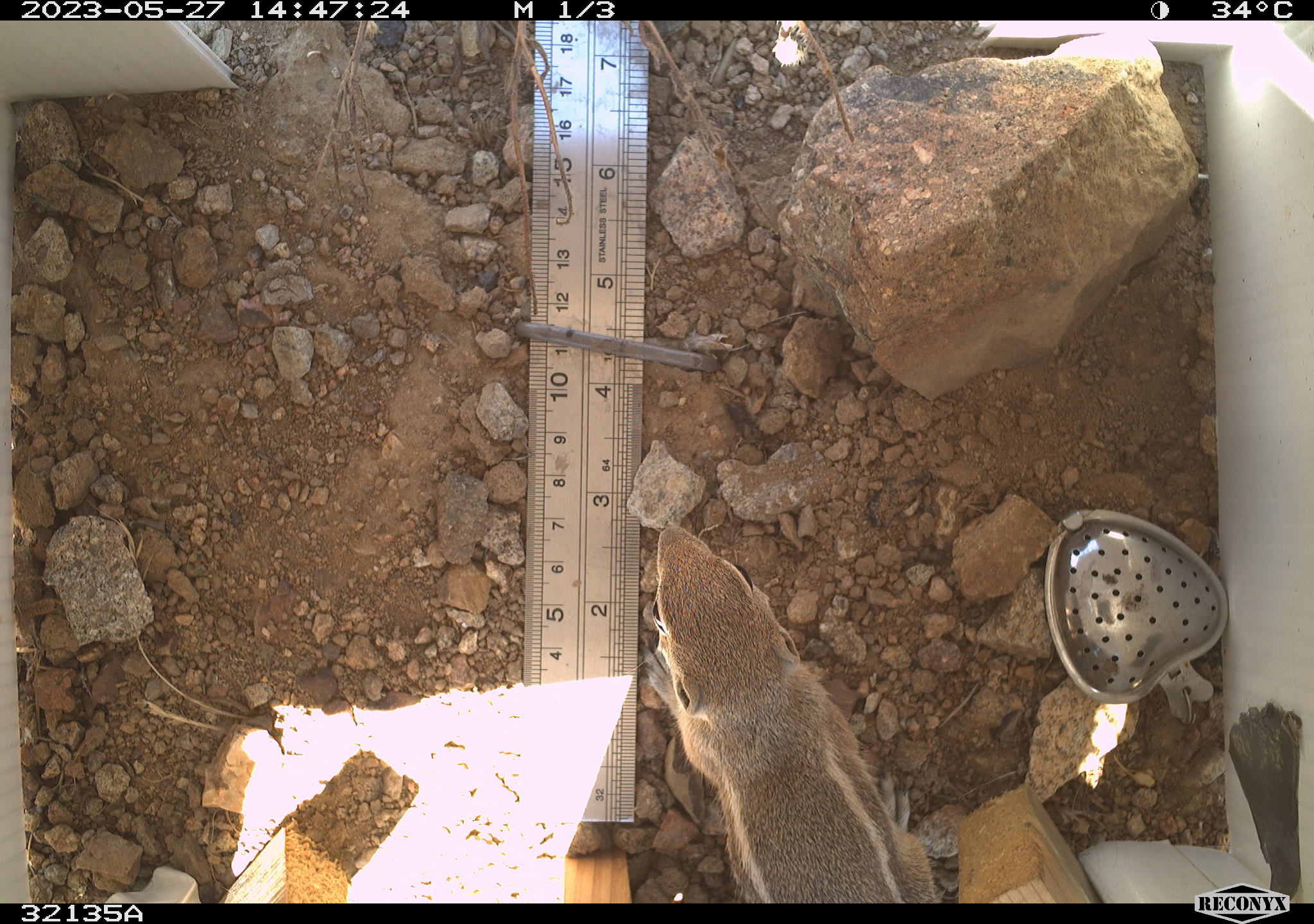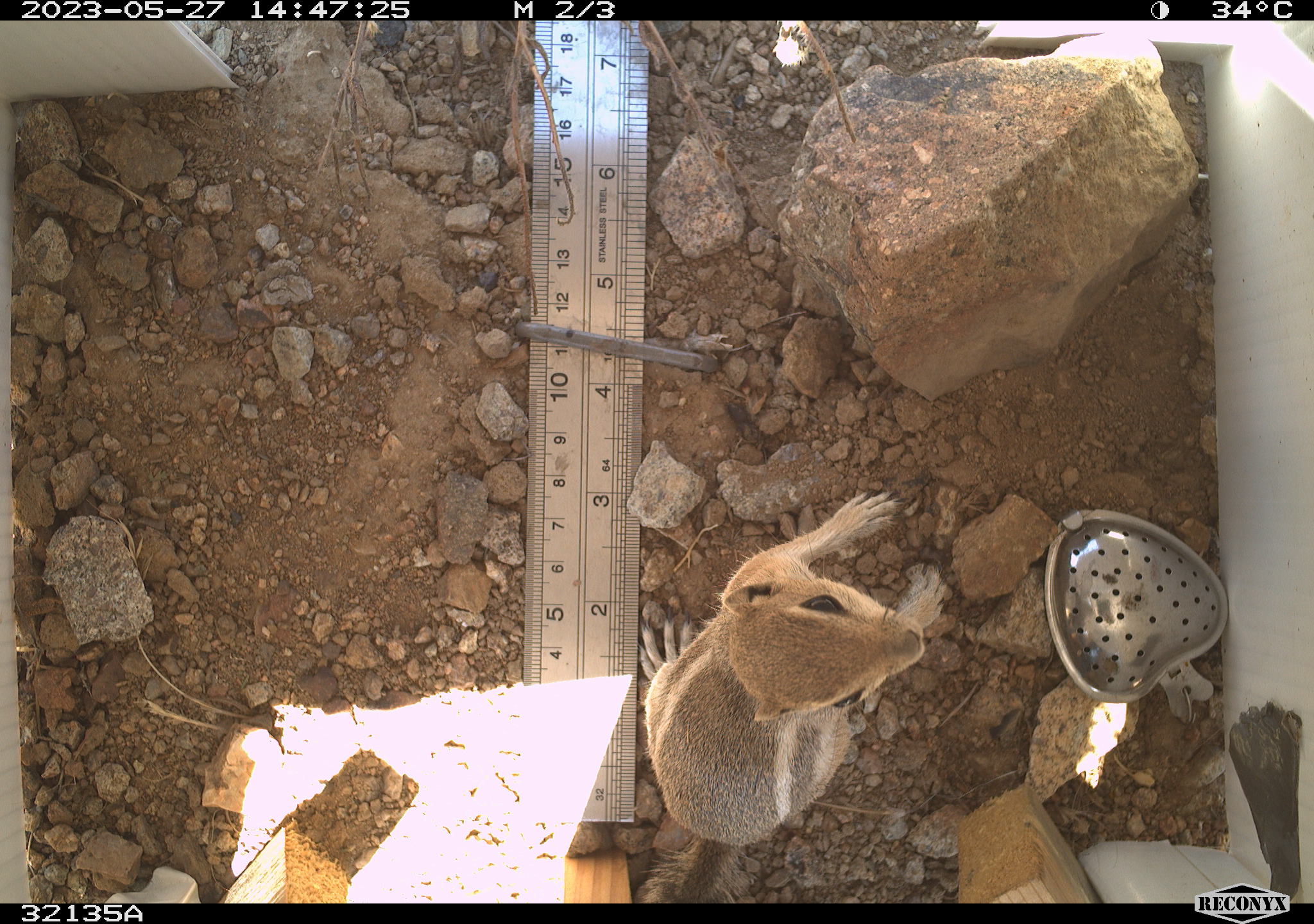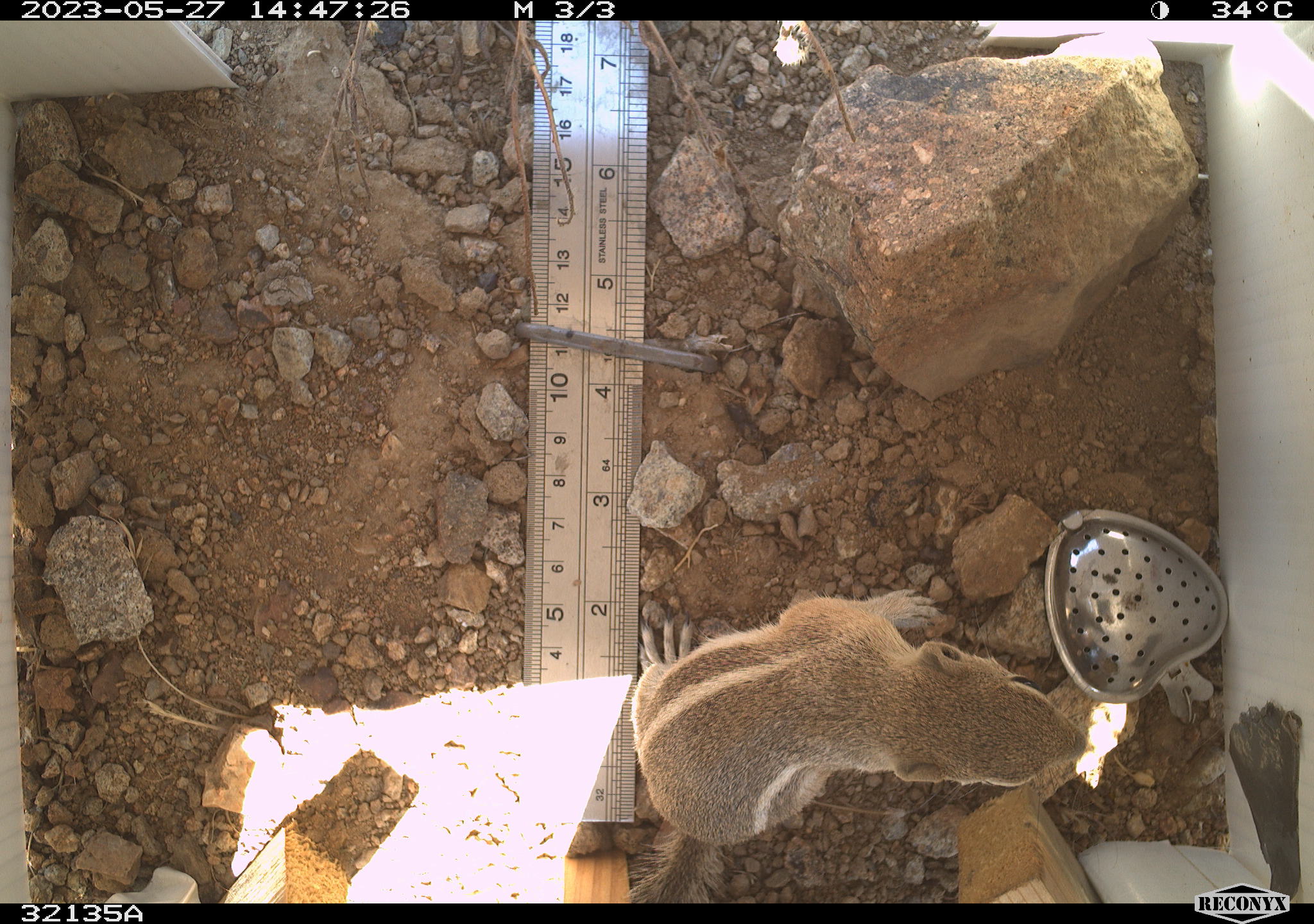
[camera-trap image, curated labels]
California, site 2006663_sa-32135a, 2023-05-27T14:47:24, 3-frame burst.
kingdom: Animalia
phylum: Chordata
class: Mammalia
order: Rodentia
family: Sciuridae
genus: Ammospermophilus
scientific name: Ammospermophilus leucurus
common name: white-tailed antelope squirrel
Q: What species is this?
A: White-tailed antelope squirrel (Ammospermophilus leucurus).